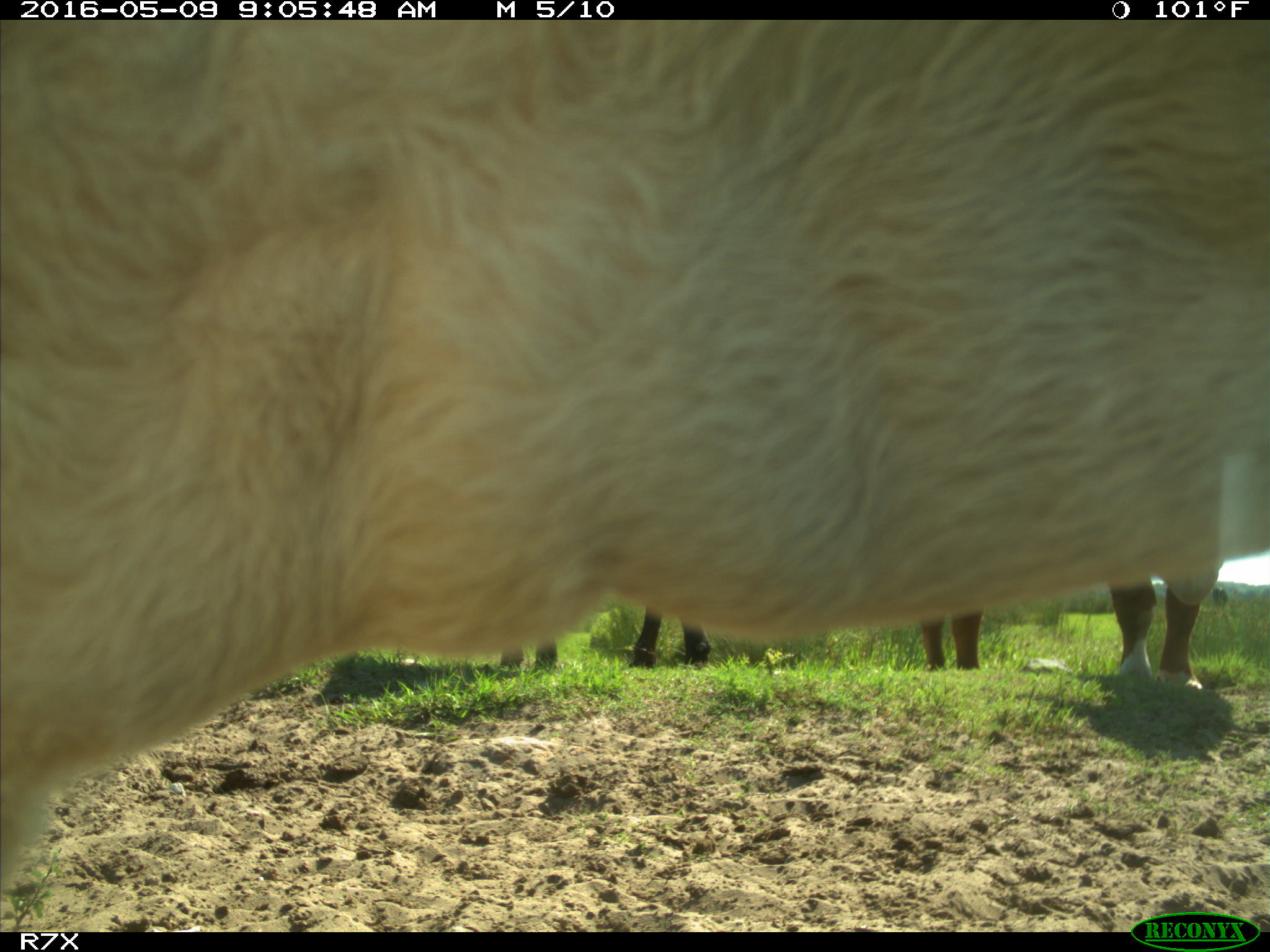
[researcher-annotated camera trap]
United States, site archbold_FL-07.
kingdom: Animalia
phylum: Chordata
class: Mammalia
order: Artiodactyla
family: Bovidae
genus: Bos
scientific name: Bos taurus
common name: domestic cow